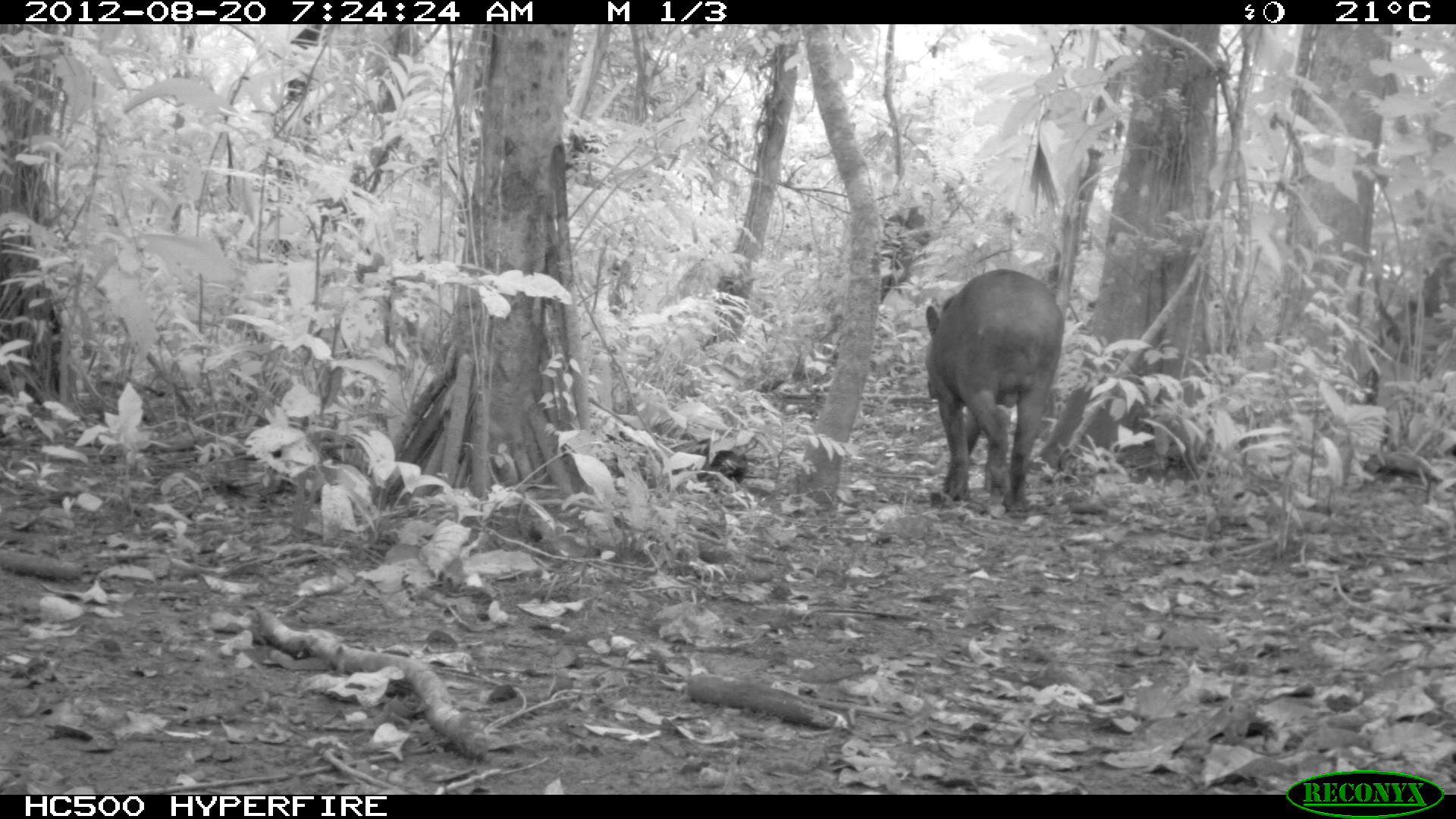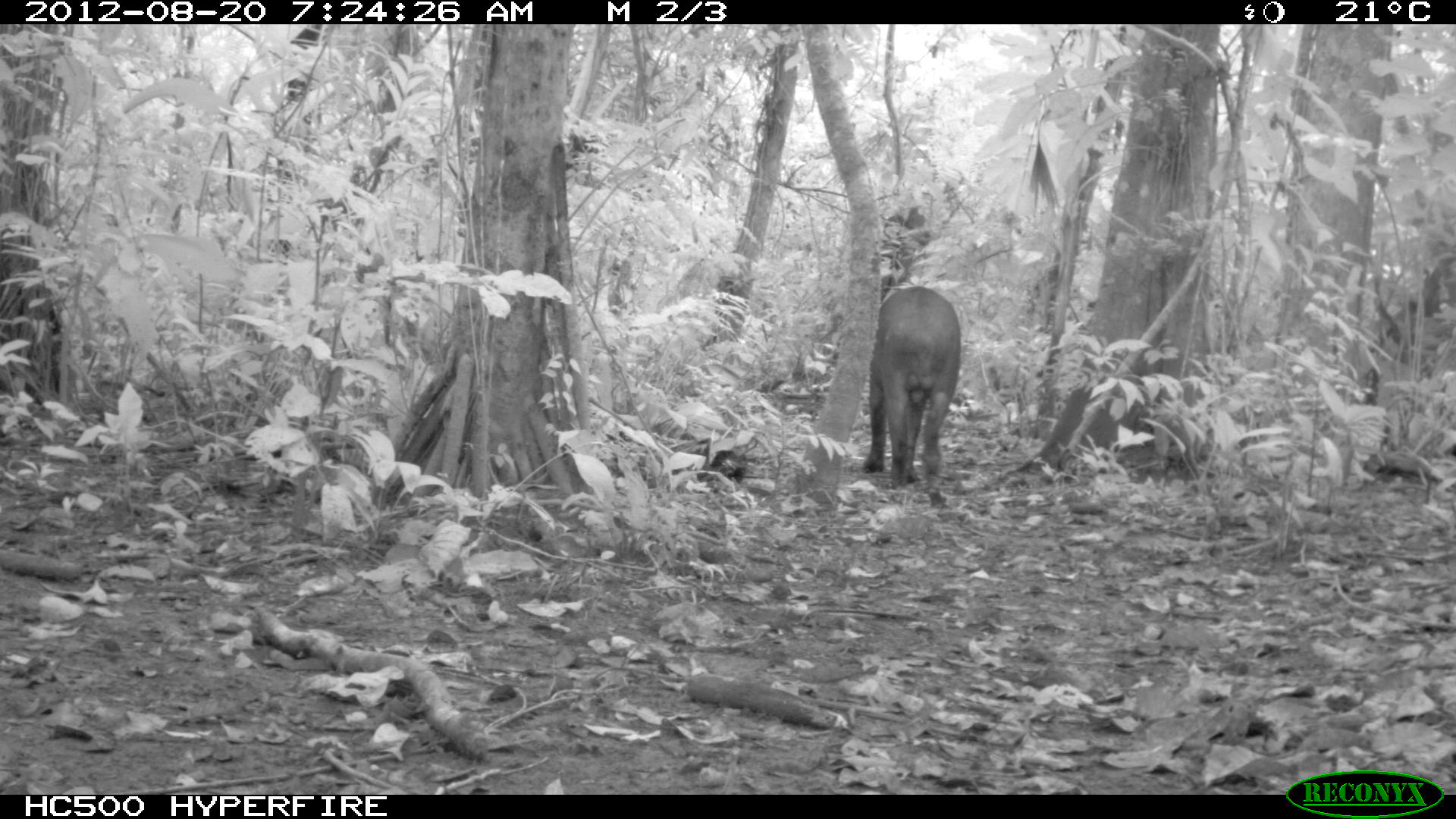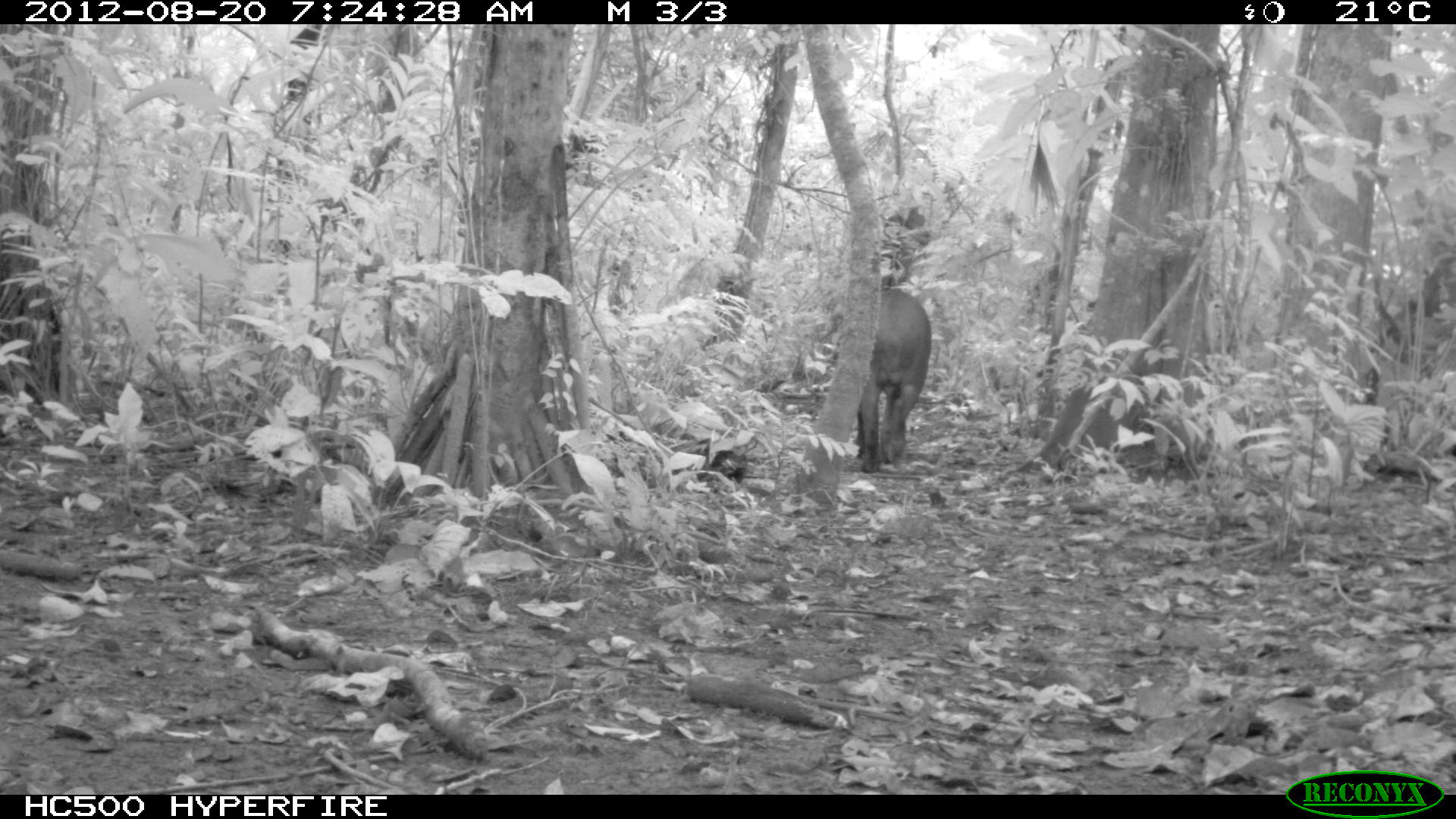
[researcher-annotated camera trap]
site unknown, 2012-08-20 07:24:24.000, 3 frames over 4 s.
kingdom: Animalia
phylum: Chordata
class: Mammalia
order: Perissodactyla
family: Tapiridae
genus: Tapirus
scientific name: Tapirus terrestris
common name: south american tapir